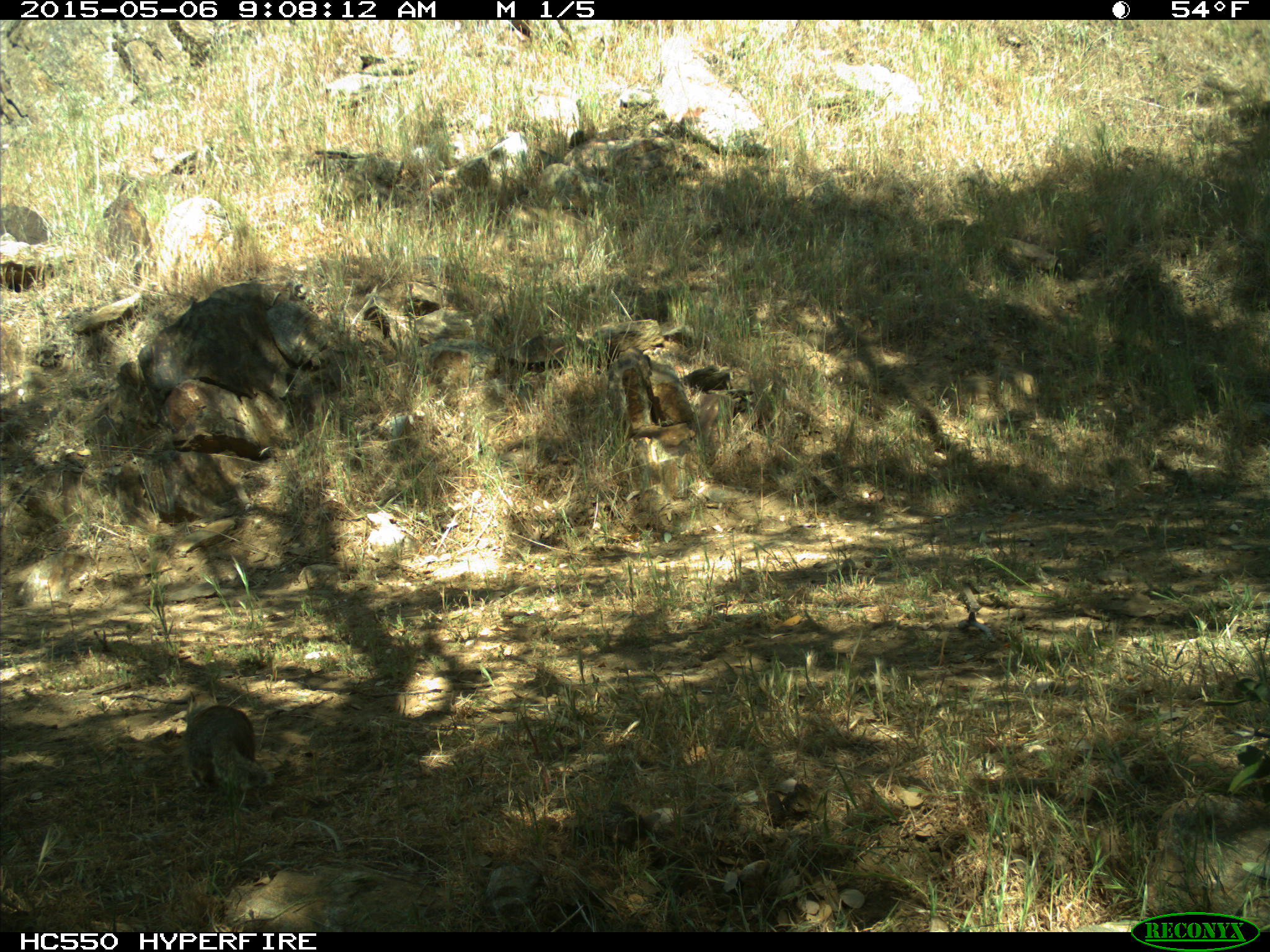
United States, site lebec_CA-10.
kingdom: Animalia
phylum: Chordata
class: Mammalia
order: Rodentia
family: Sciuridae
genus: Otospermophilus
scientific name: Otospermophilus beecheyi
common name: california ground squirrel